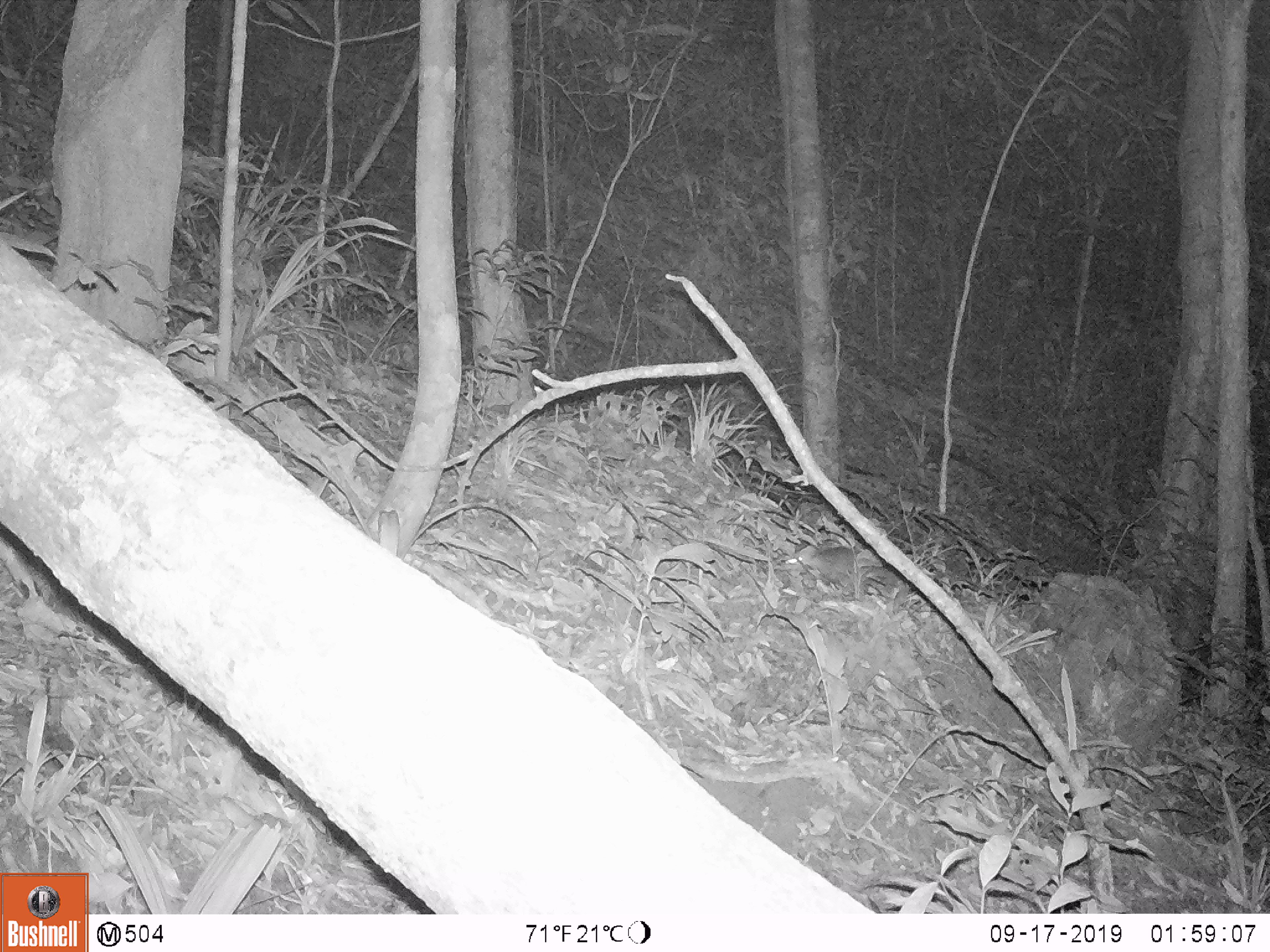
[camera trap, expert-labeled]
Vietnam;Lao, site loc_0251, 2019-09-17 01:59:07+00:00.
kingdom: Animalia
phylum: Chordata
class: Mammalia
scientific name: Mammalia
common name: mammal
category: unidentified small mammal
Unidentified small mammal (mammal) (Mammalia). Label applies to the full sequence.